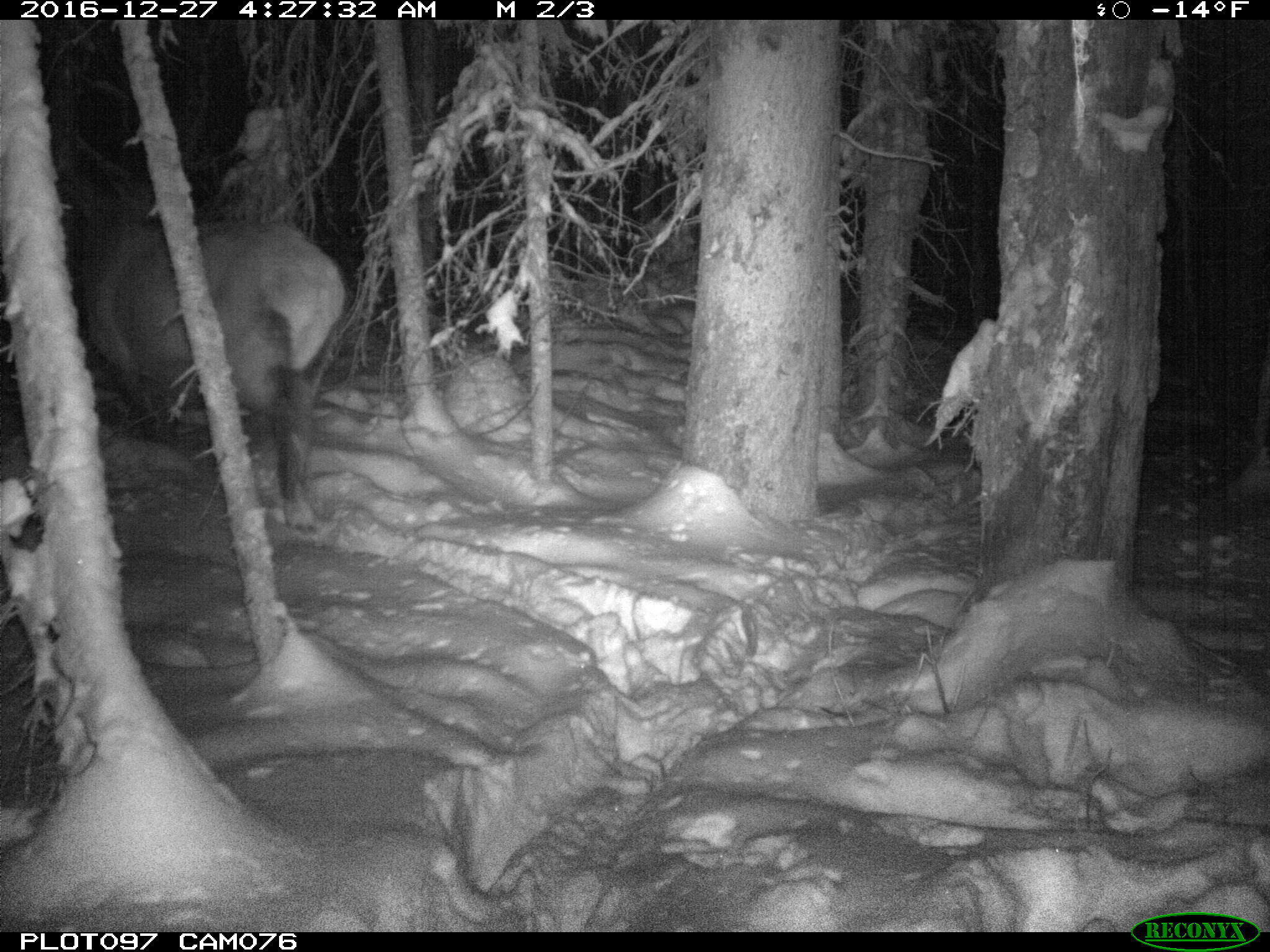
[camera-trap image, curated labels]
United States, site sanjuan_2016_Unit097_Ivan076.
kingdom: Animalia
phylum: Chordata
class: Mammalia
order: Artiodactyla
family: Cervidae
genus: Cervus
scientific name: Cervus elaphus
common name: red deer